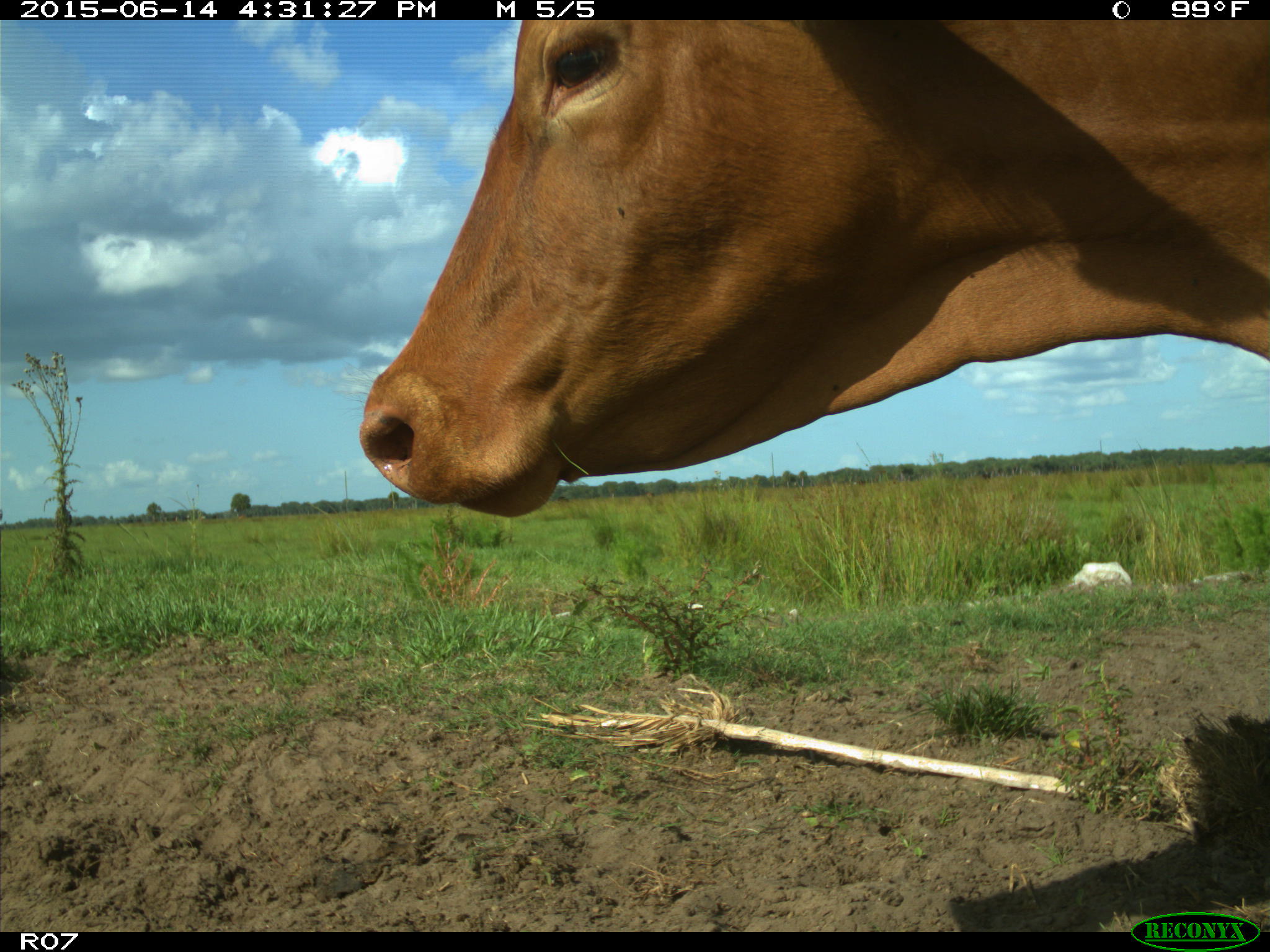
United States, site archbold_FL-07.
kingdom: Animalia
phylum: Chordata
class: Mammalia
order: Artiodactyla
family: Bovidae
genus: Bos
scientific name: Bos taurus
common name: domestic cow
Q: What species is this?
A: Bos taurus (domestic cow).